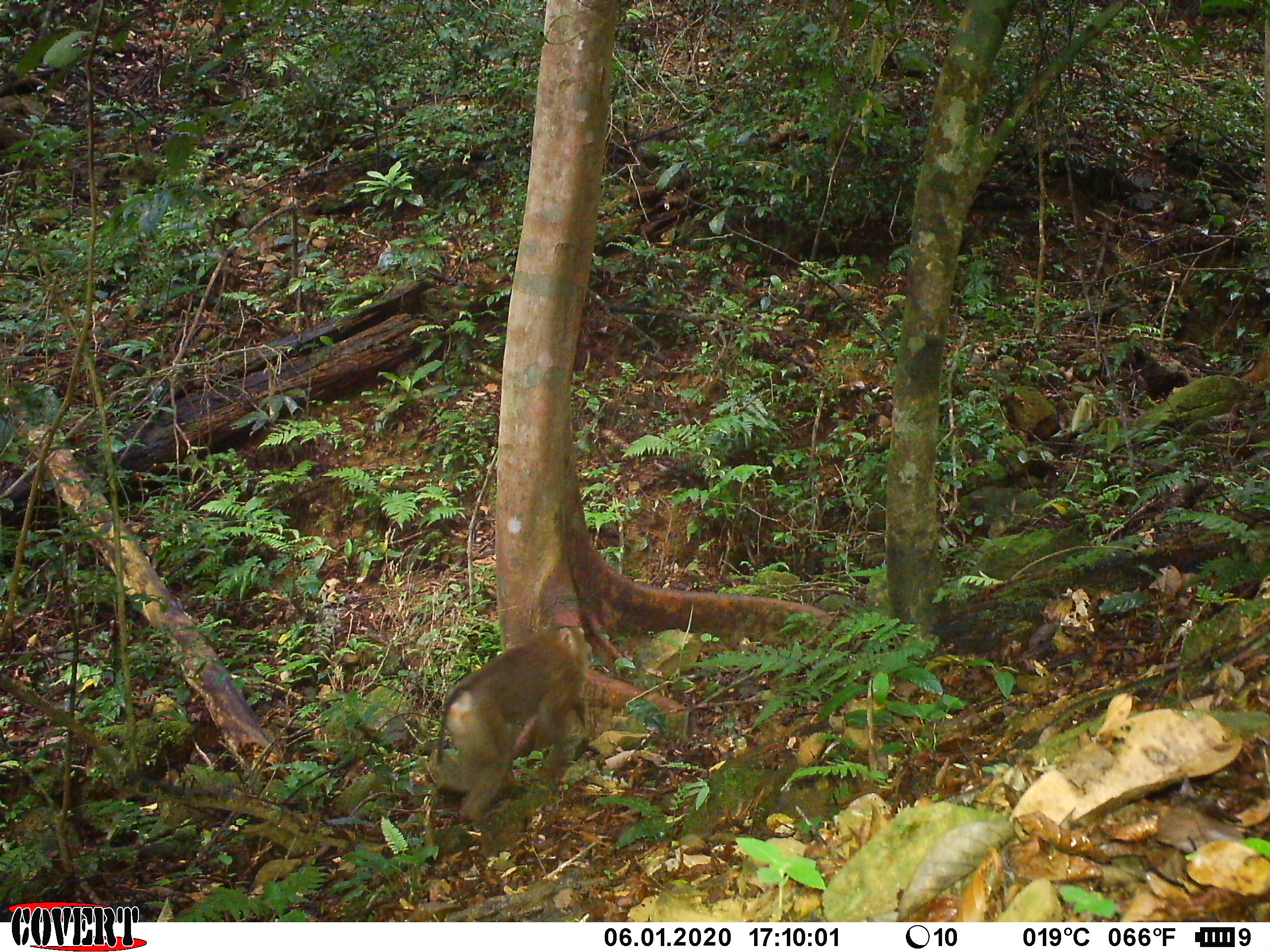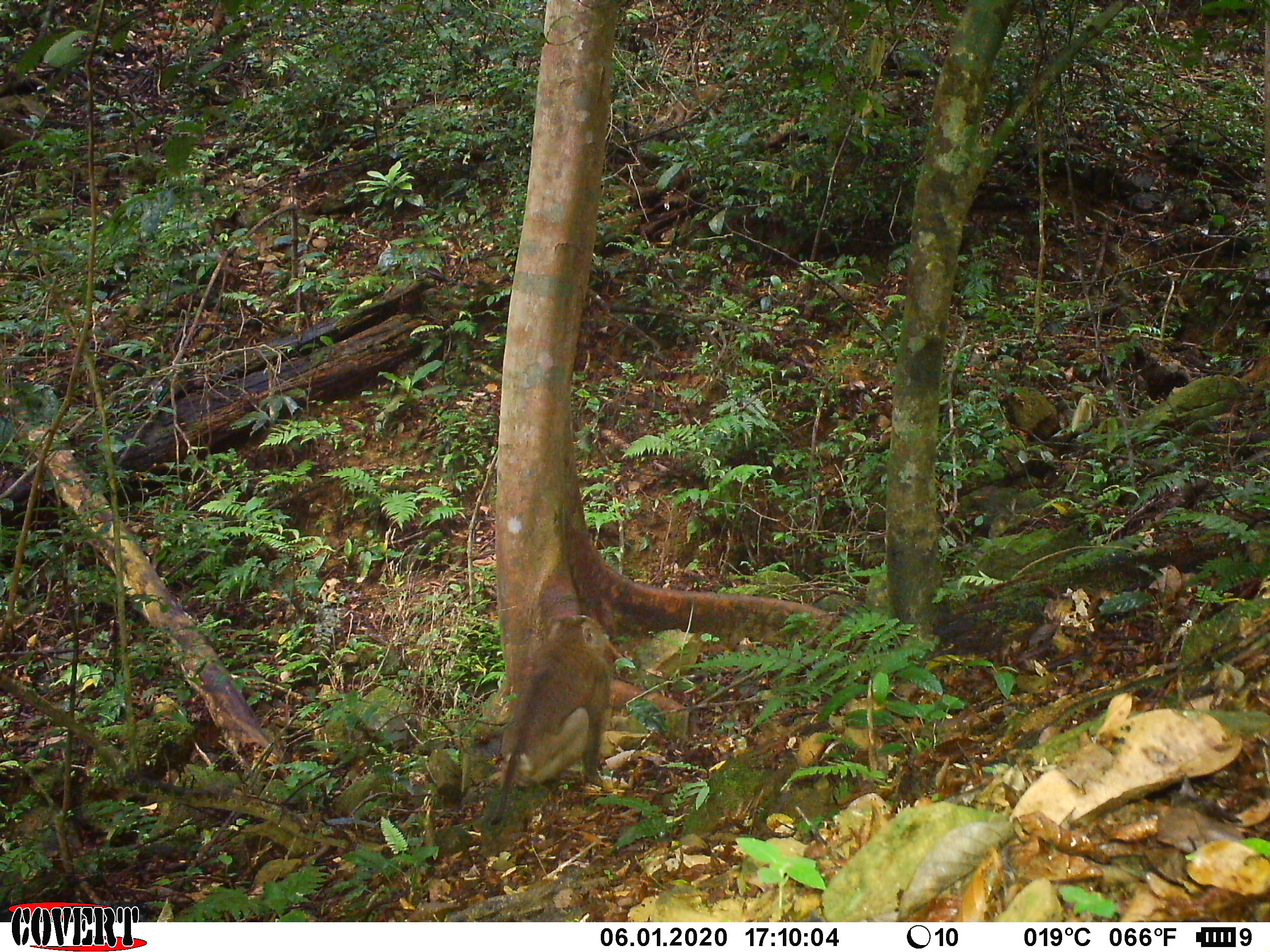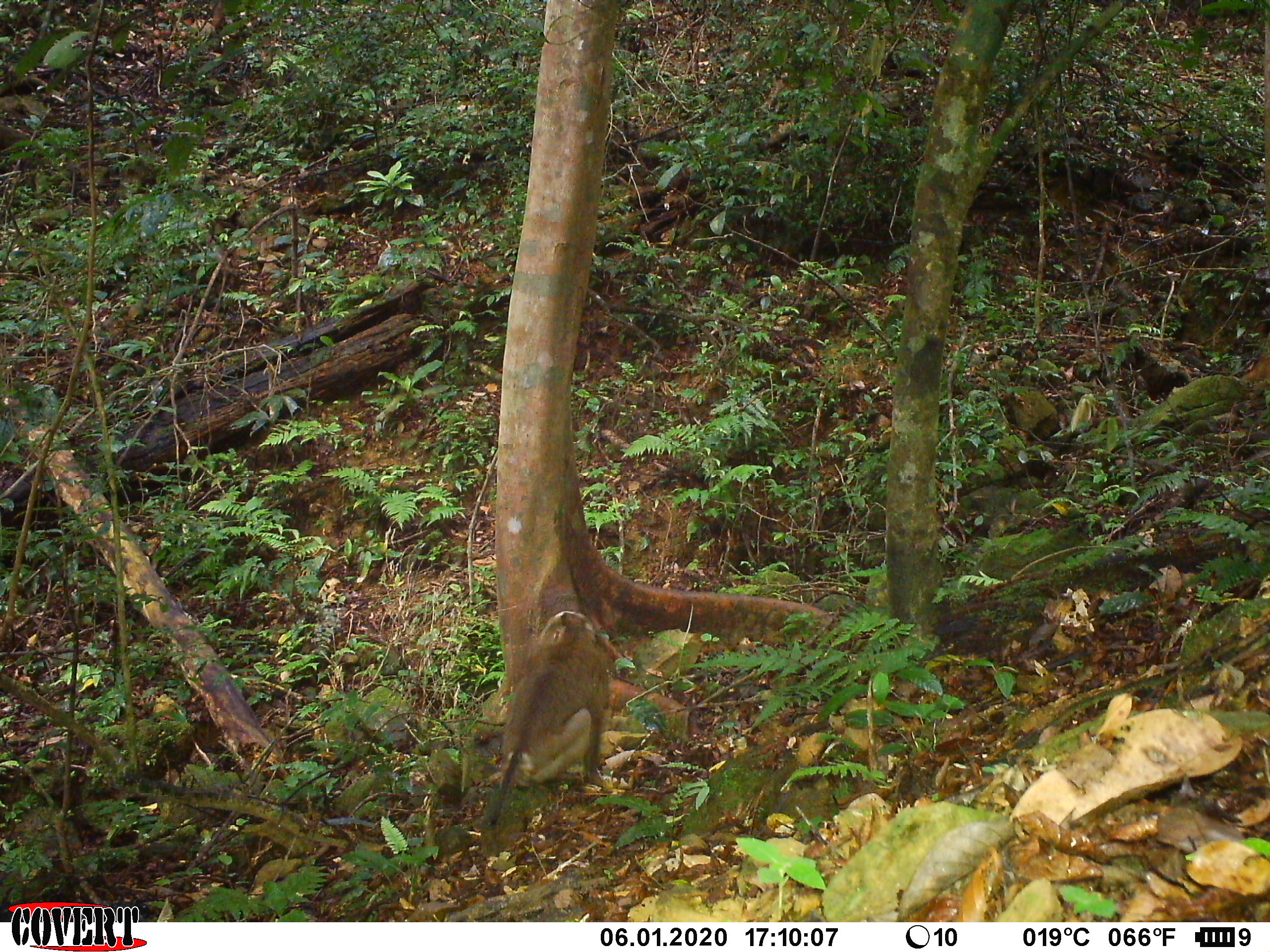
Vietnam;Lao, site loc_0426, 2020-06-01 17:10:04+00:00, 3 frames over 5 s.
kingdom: Animalia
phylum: Chordata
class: Mammalia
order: Primates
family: Cercopithecidae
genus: Macaca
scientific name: Macaca nemestrina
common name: pig-tailed macaque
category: pig tailed macaque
Pig tailed macaque (pig-tailed macaque) (Macaca nemestrina). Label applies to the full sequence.